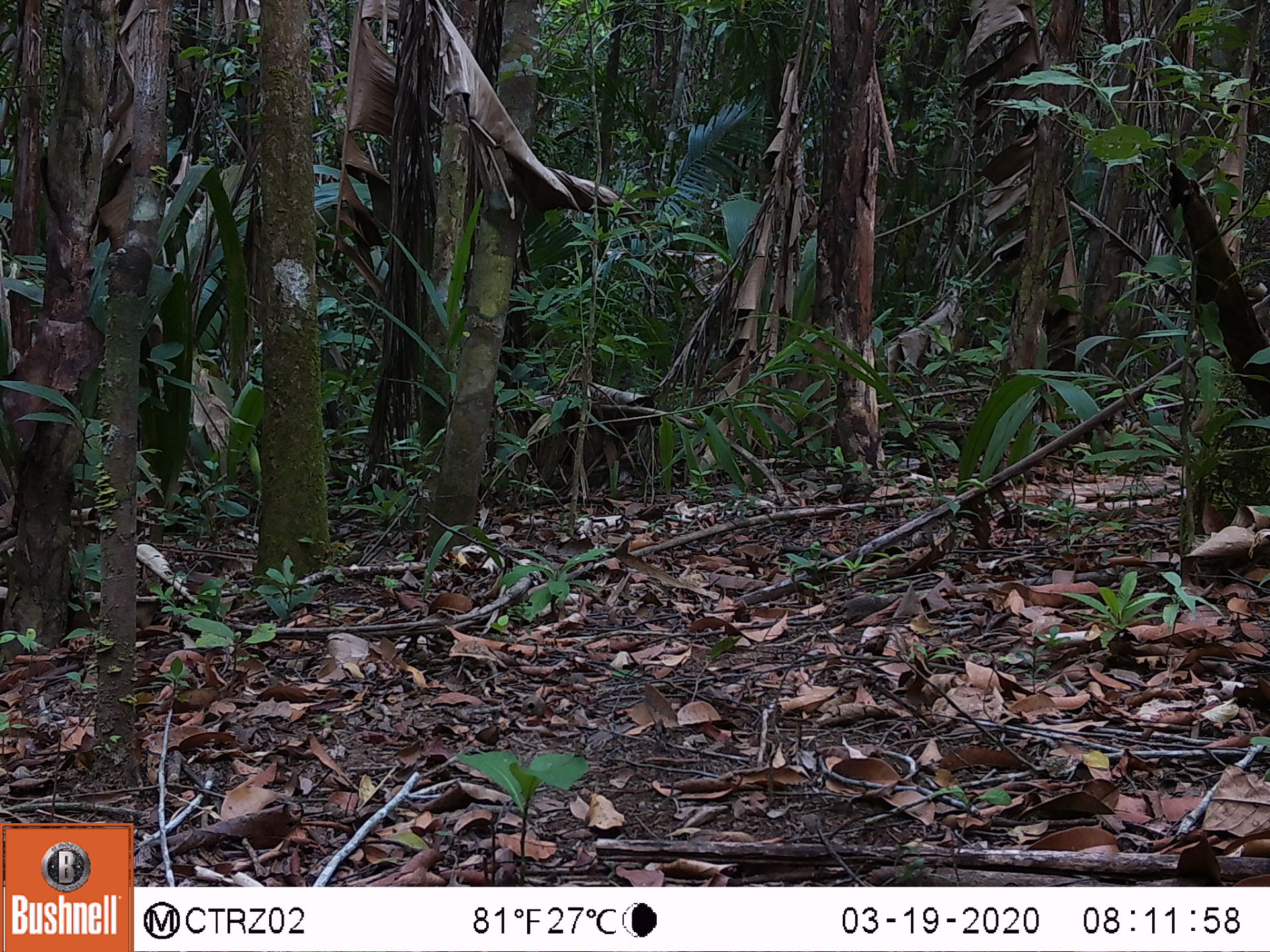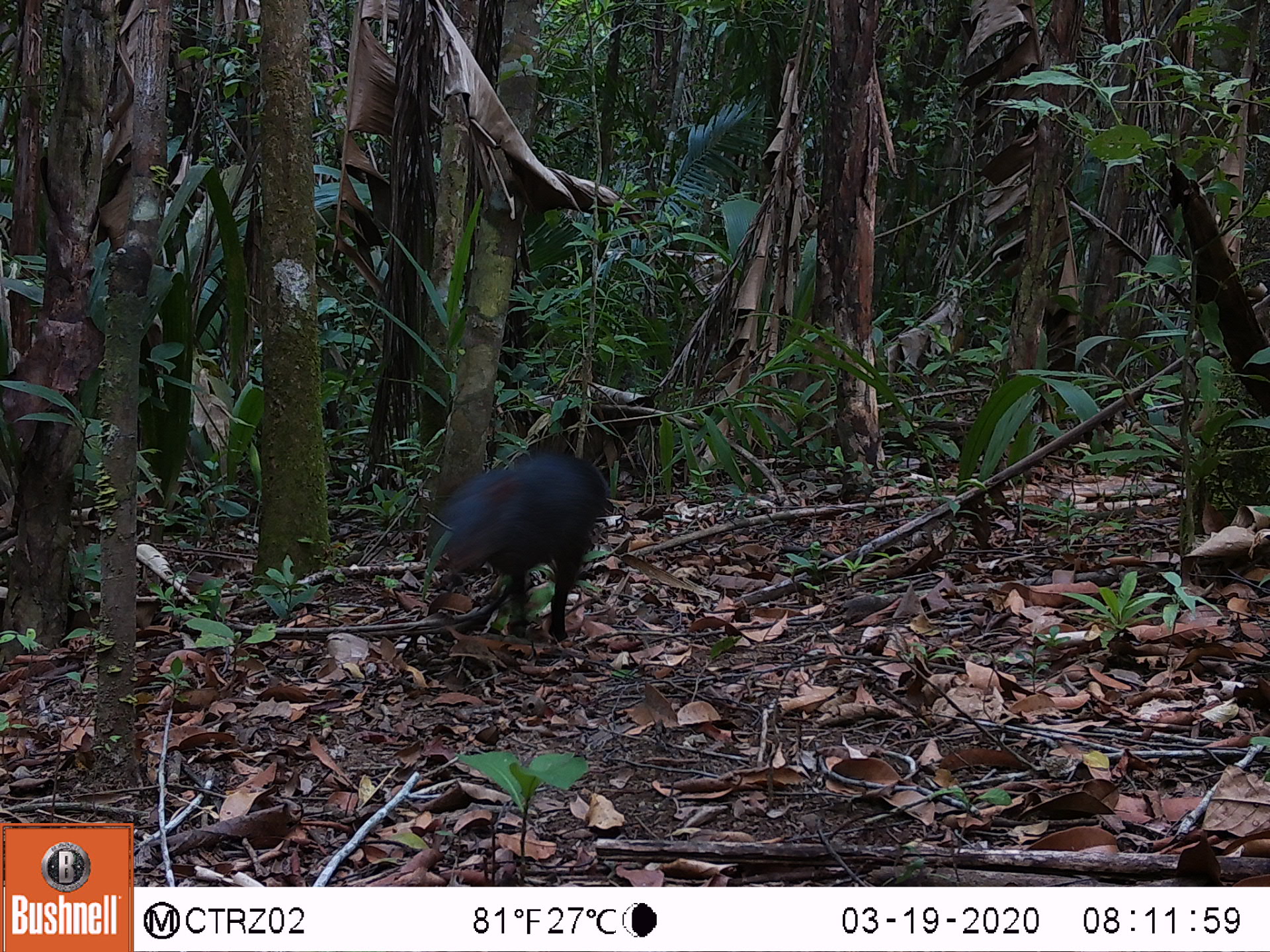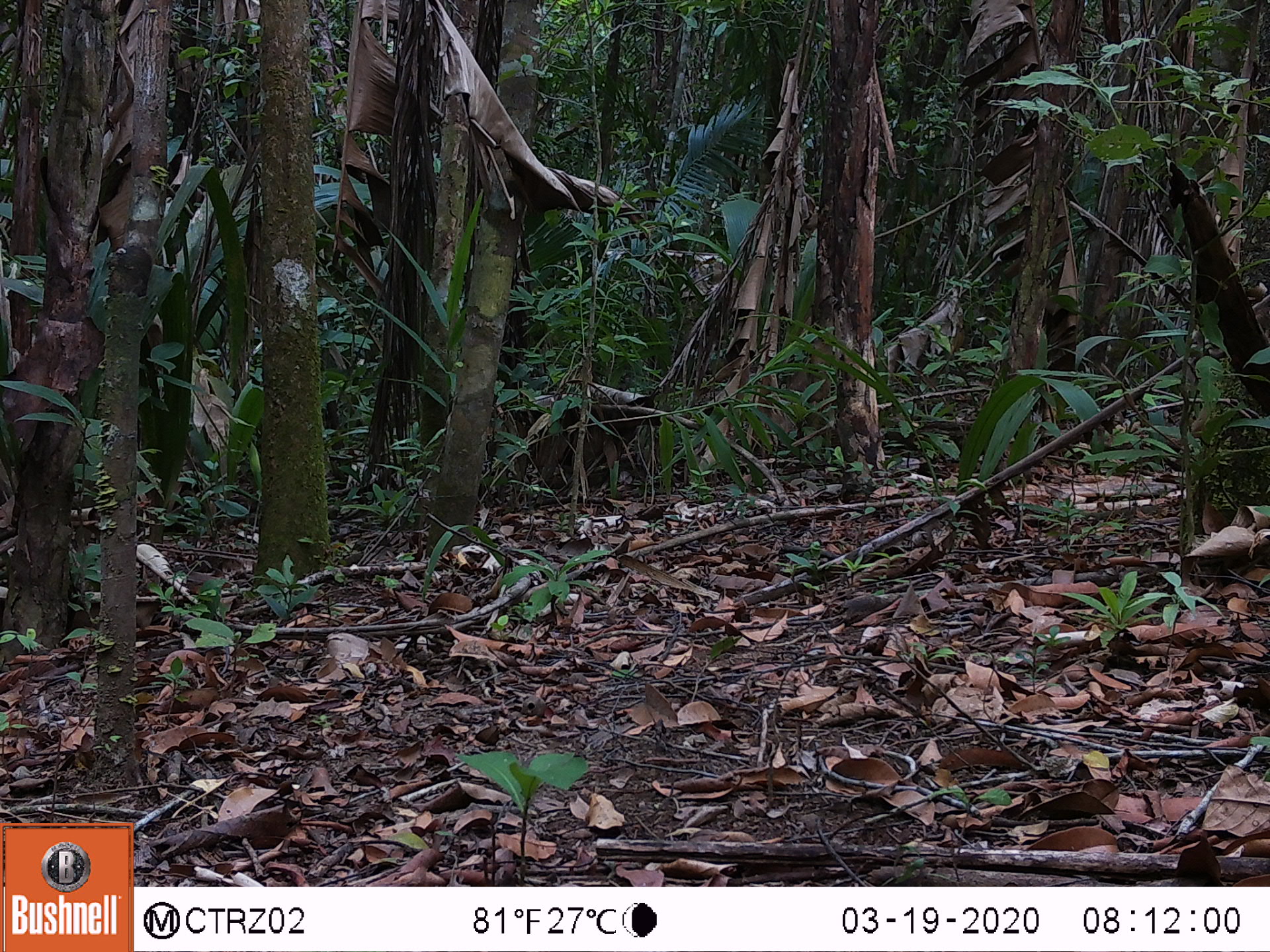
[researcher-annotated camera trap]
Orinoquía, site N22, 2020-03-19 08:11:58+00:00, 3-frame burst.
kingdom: Animalia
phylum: Chordata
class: Mammalia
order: Rodentia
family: Dasyproctidae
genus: Dasyprocta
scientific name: Dasyprocta fuliginosa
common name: black agouti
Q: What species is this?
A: Black agouti (Dasyprocta fuliginosa).